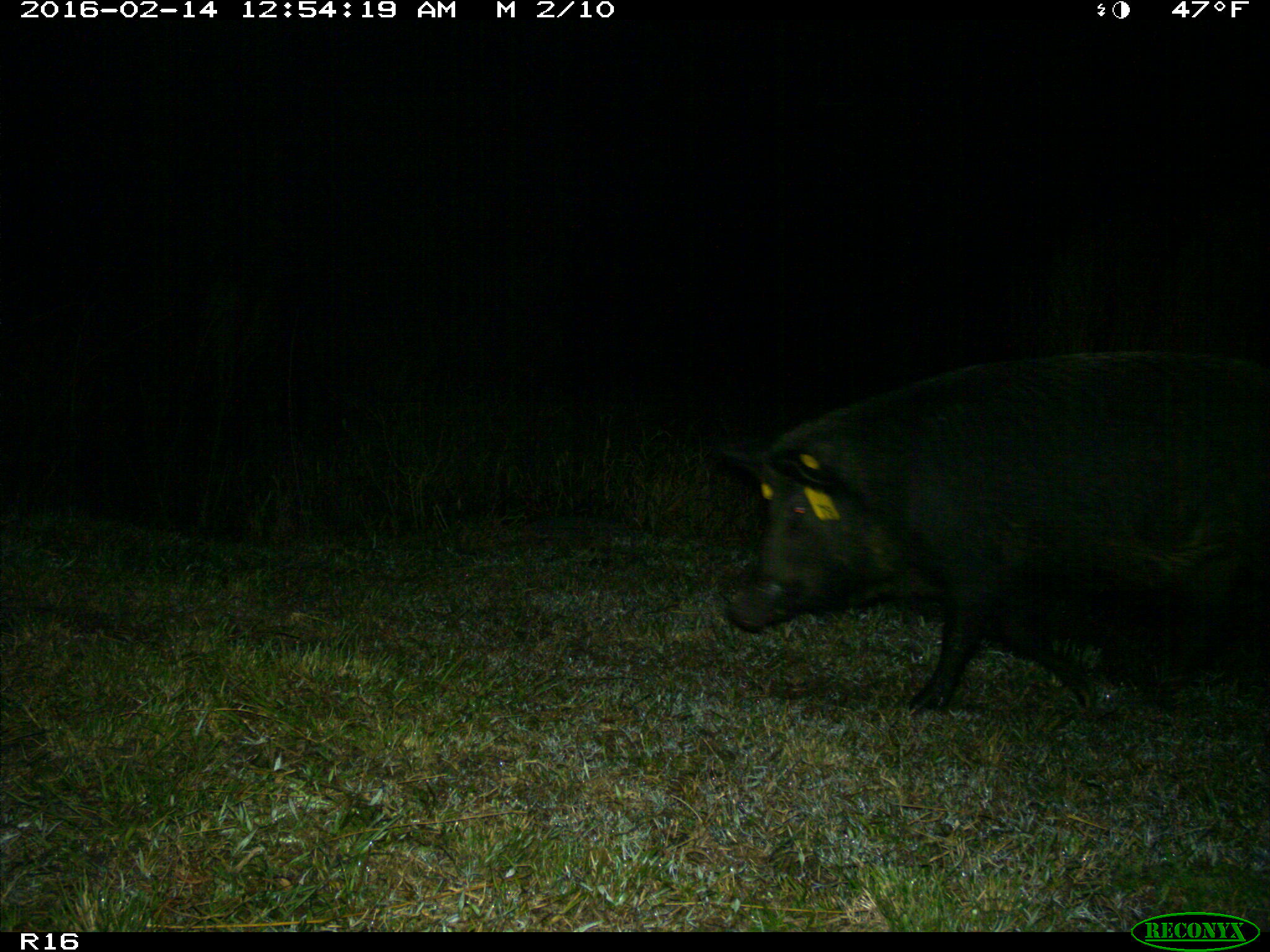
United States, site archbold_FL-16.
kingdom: Animalia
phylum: Chordata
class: Mammalia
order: Artiodactyla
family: Suidae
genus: Sus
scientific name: Sus scrofa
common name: wild boar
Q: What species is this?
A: Sus scrofa (wild boar).